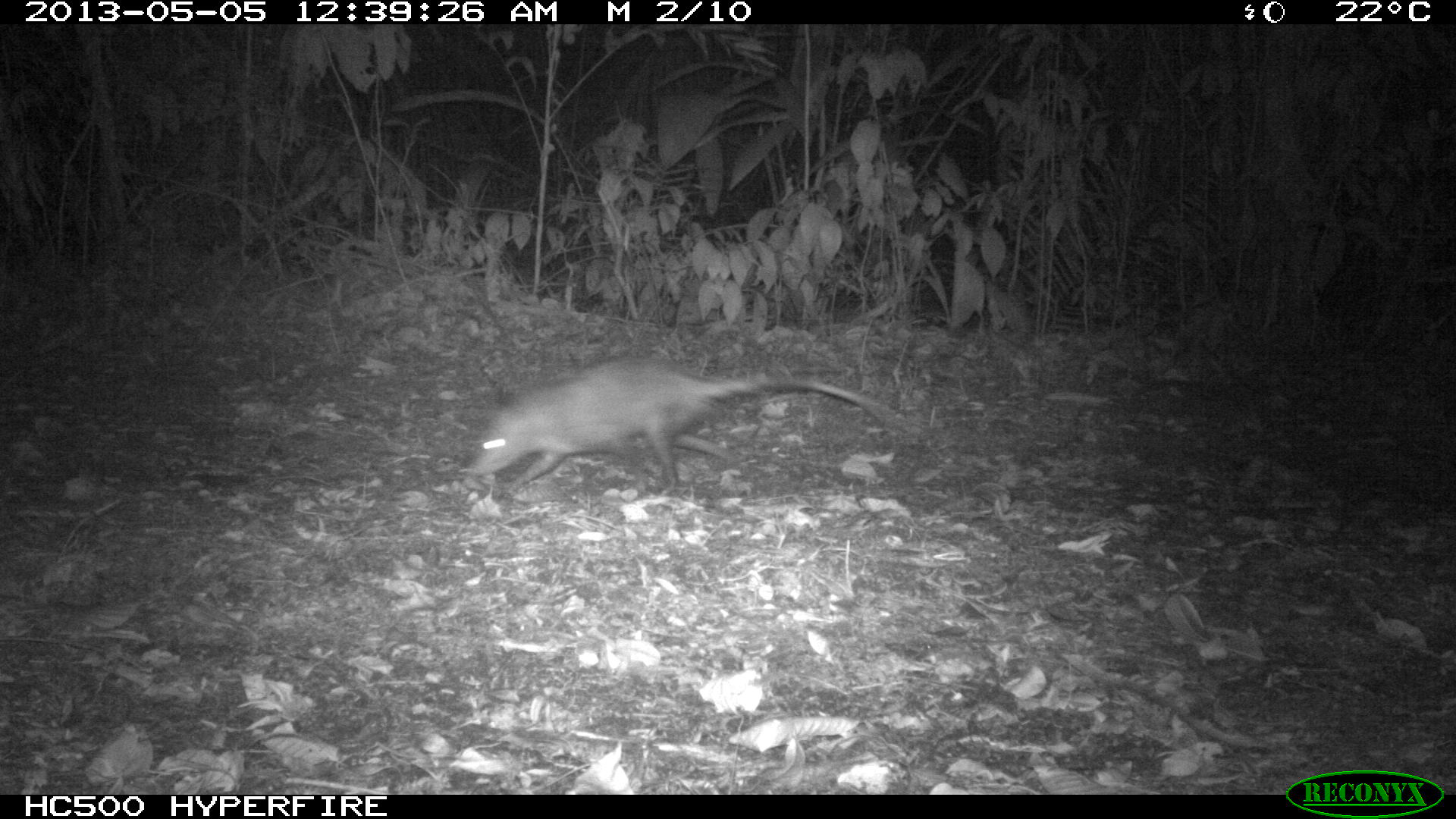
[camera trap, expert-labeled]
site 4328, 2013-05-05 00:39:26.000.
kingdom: Animalia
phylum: Chordata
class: Mammalia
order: Didelphimorphia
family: Didelphidae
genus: Didelphis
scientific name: Didelphis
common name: american opossums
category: didelphis sp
Didelphis sp (american opossums) (Didelphis), count 1.